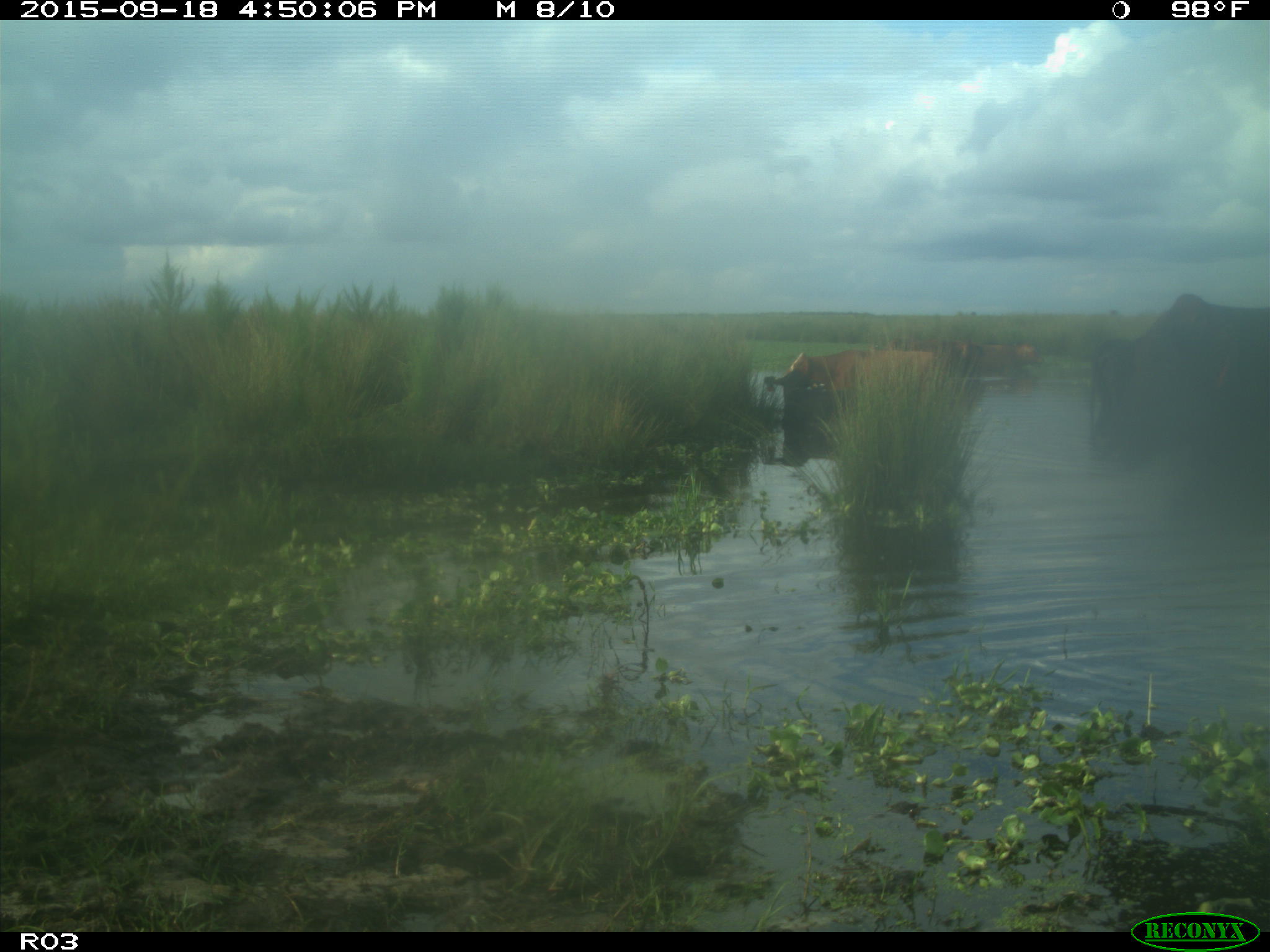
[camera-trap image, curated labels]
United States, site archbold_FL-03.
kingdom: Animalia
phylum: Chordata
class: Mammalia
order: Artiodactyla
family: Bovidae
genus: Bos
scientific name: Bos taurus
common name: domestic cow